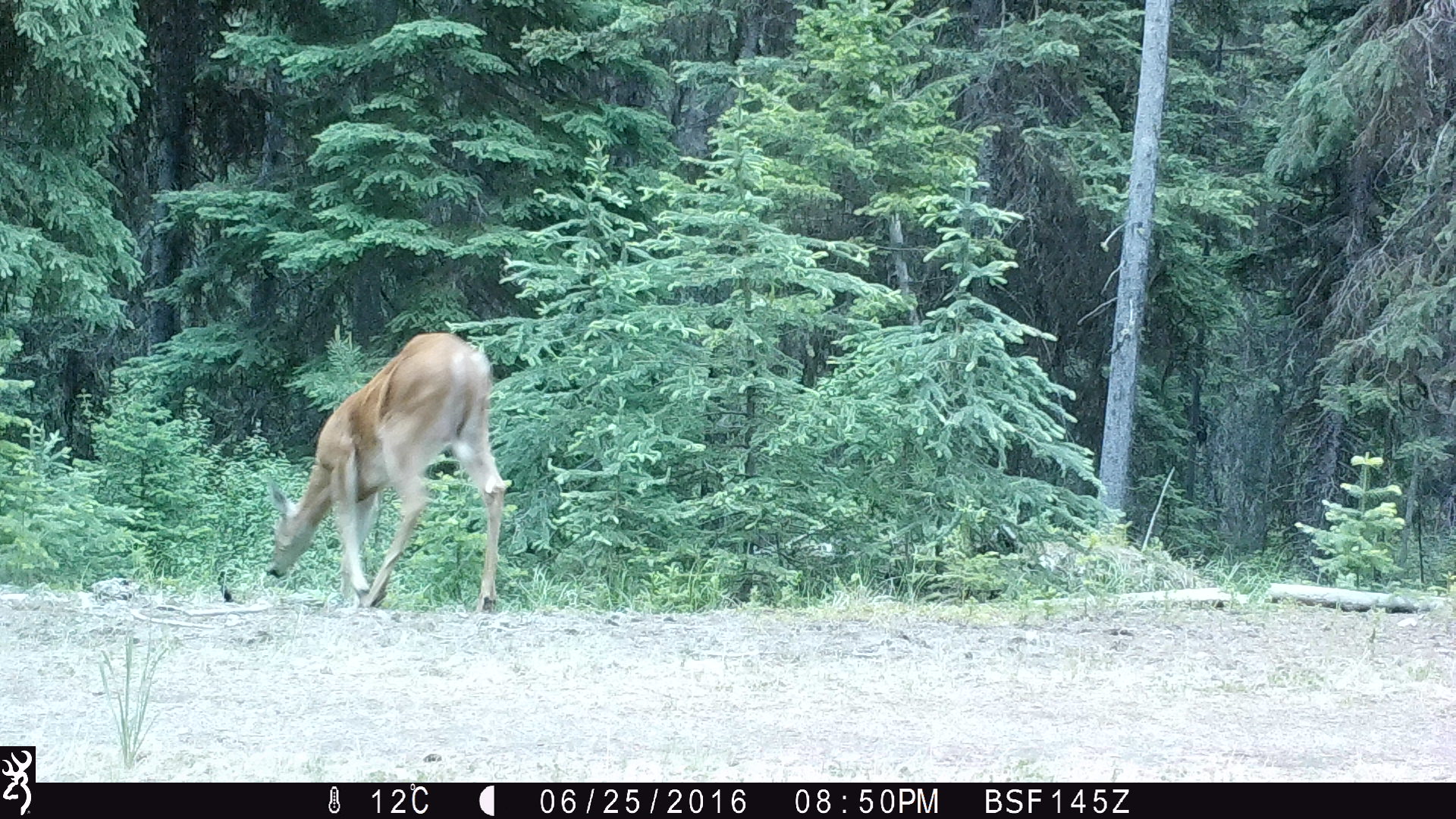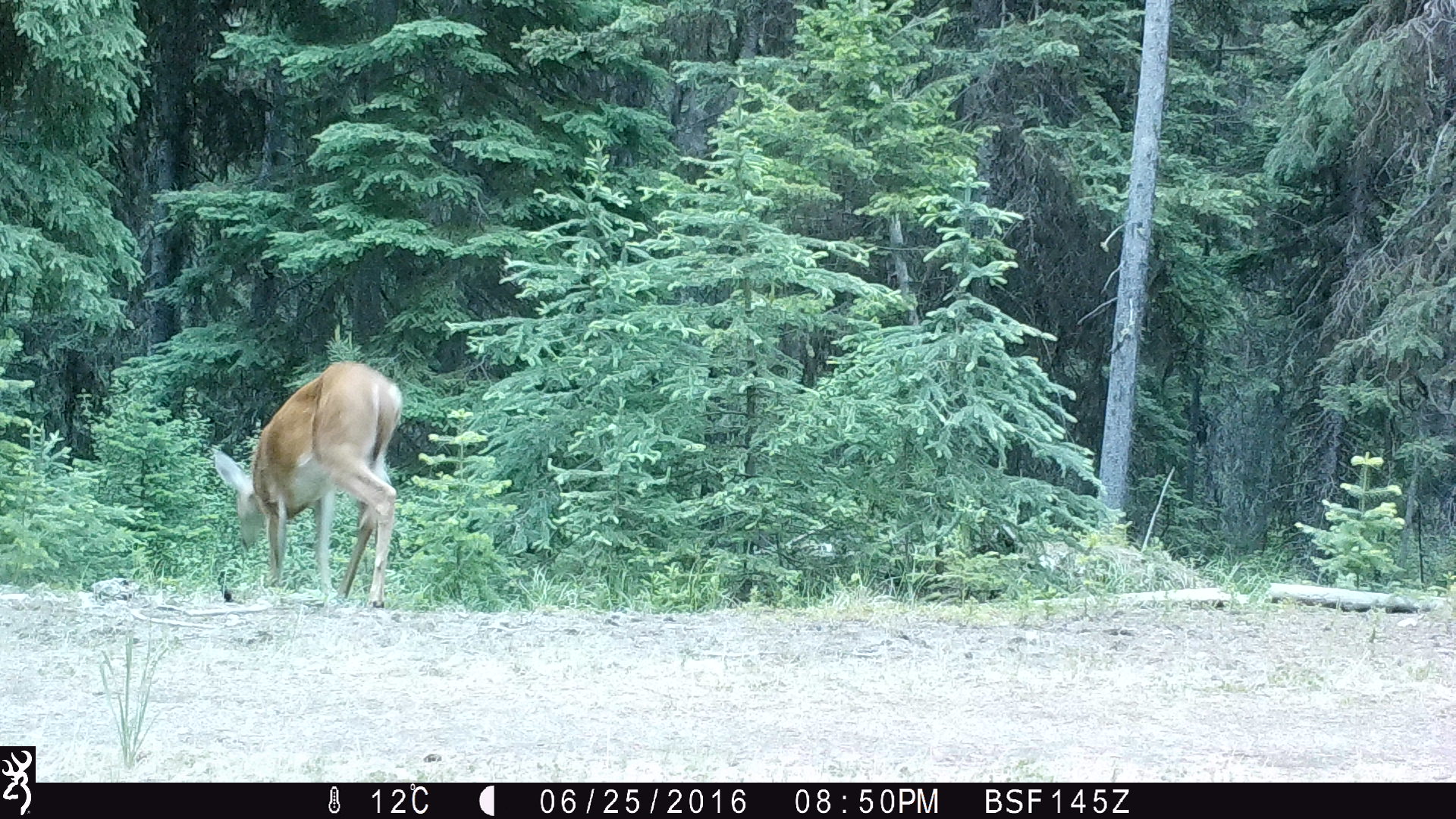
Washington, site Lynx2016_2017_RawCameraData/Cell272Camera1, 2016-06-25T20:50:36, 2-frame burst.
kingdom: Animalia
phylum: Chordata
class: Mammalia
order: Artiodactyla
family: Cervidae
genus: Odocoileus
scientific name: Odocoileus virginianus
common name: white-tailed deer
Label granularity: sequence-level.